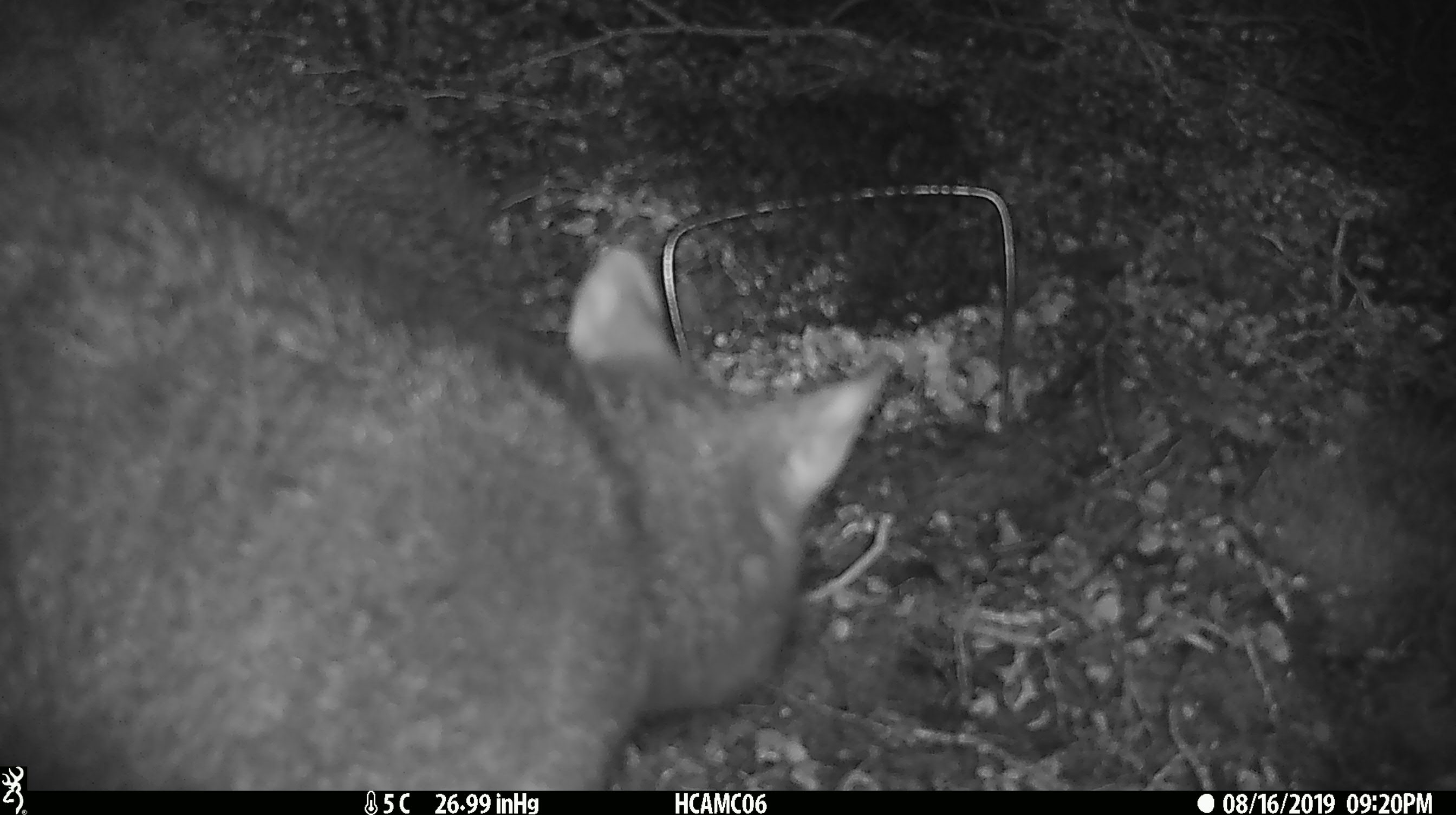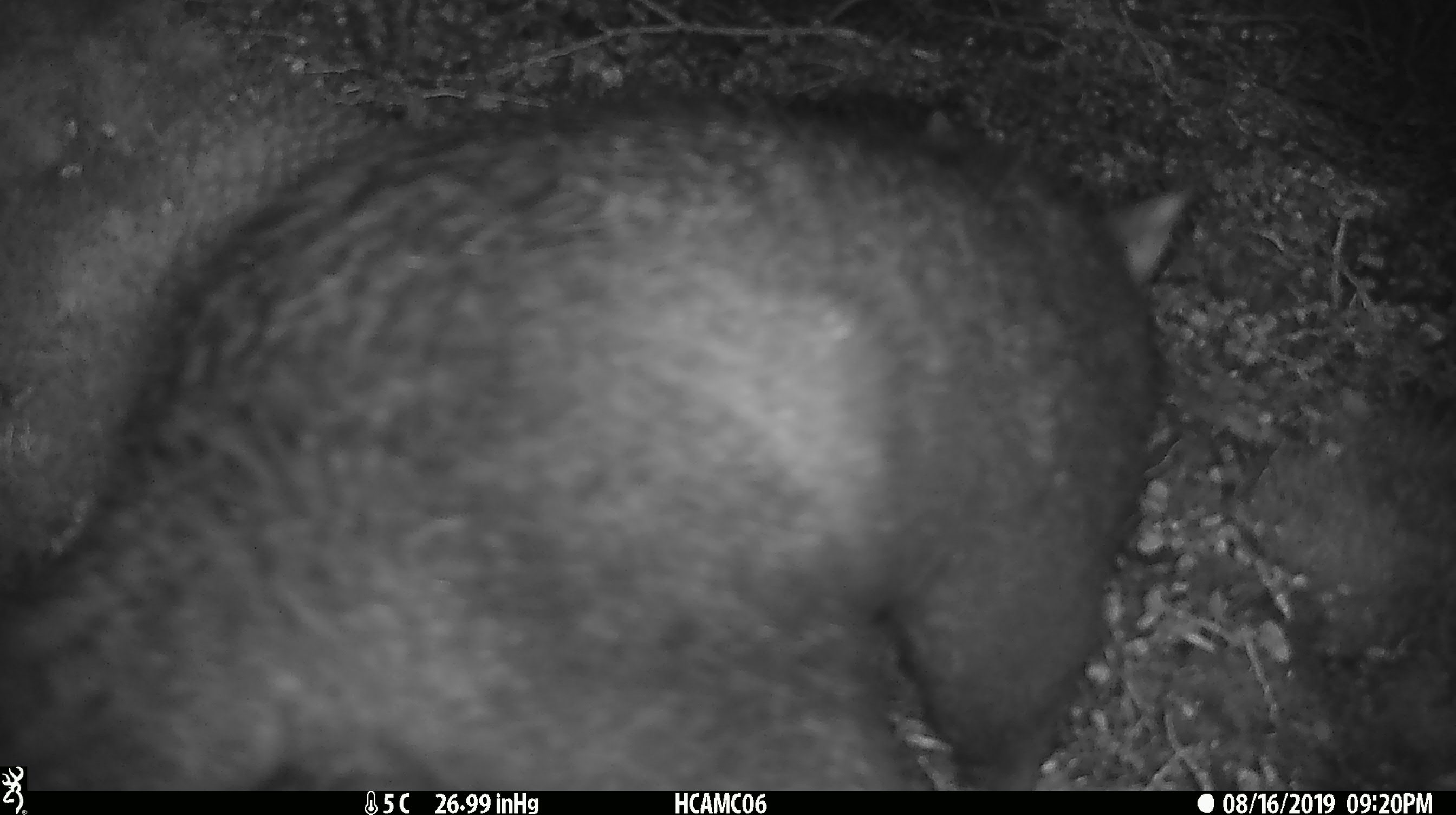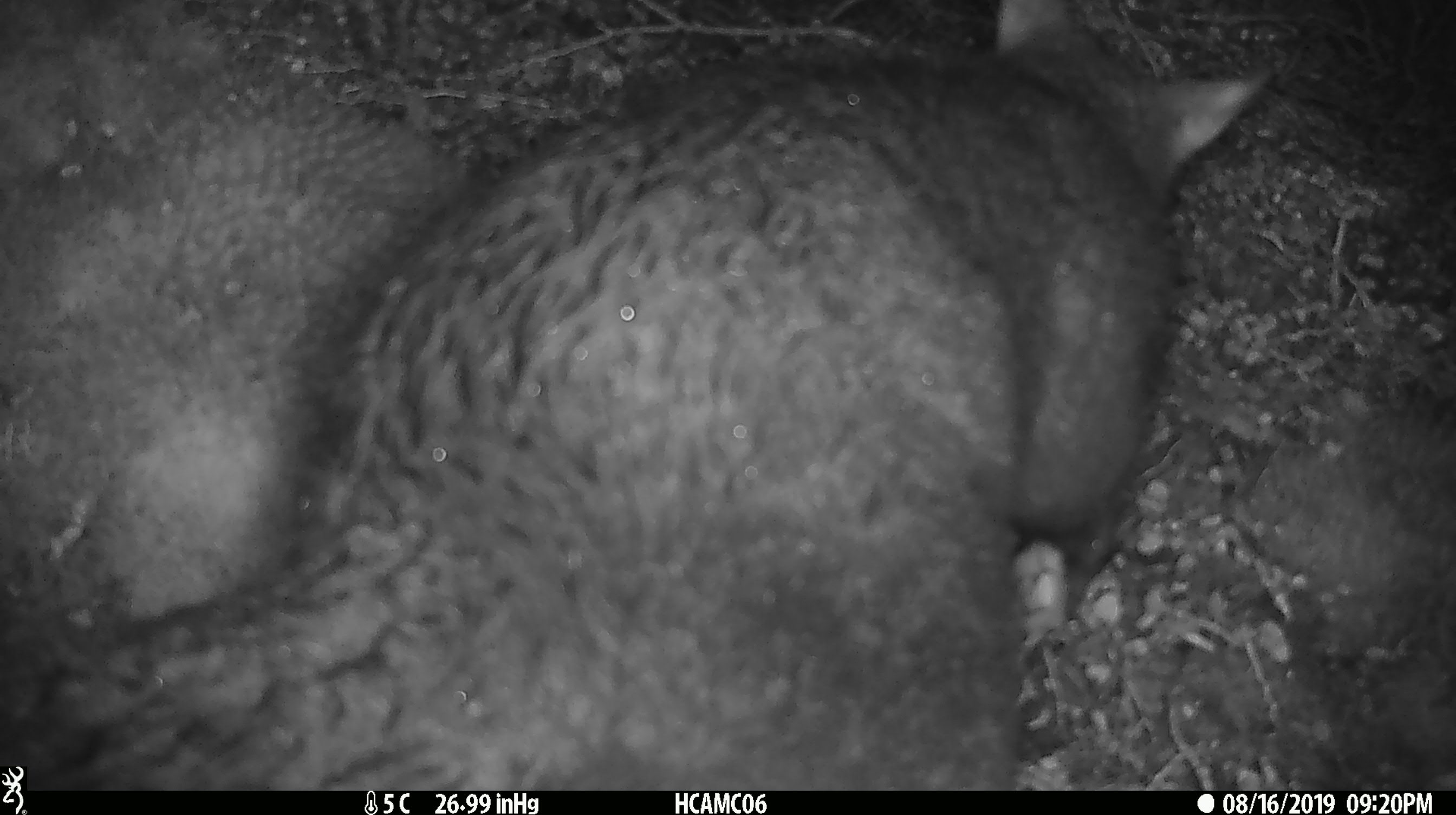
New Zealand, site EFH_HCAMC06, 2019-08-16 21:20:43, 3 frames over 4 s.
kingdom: Animalia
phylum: Chordata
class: Mammalia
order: Diprotodontia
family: Phalangeridae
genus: Trichosurus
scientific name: Trichosurus vulpecula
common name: common brushtail possum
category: possum